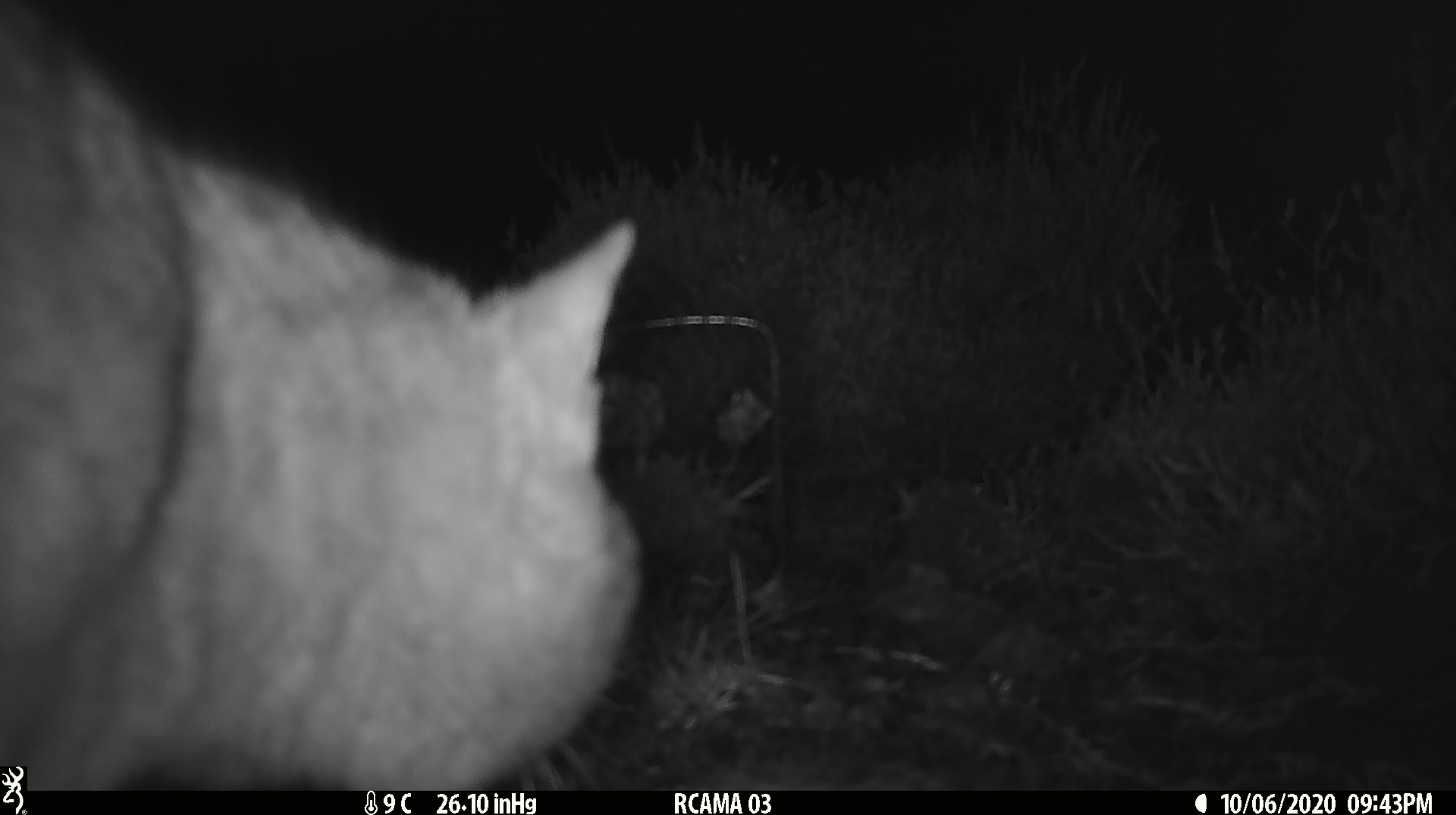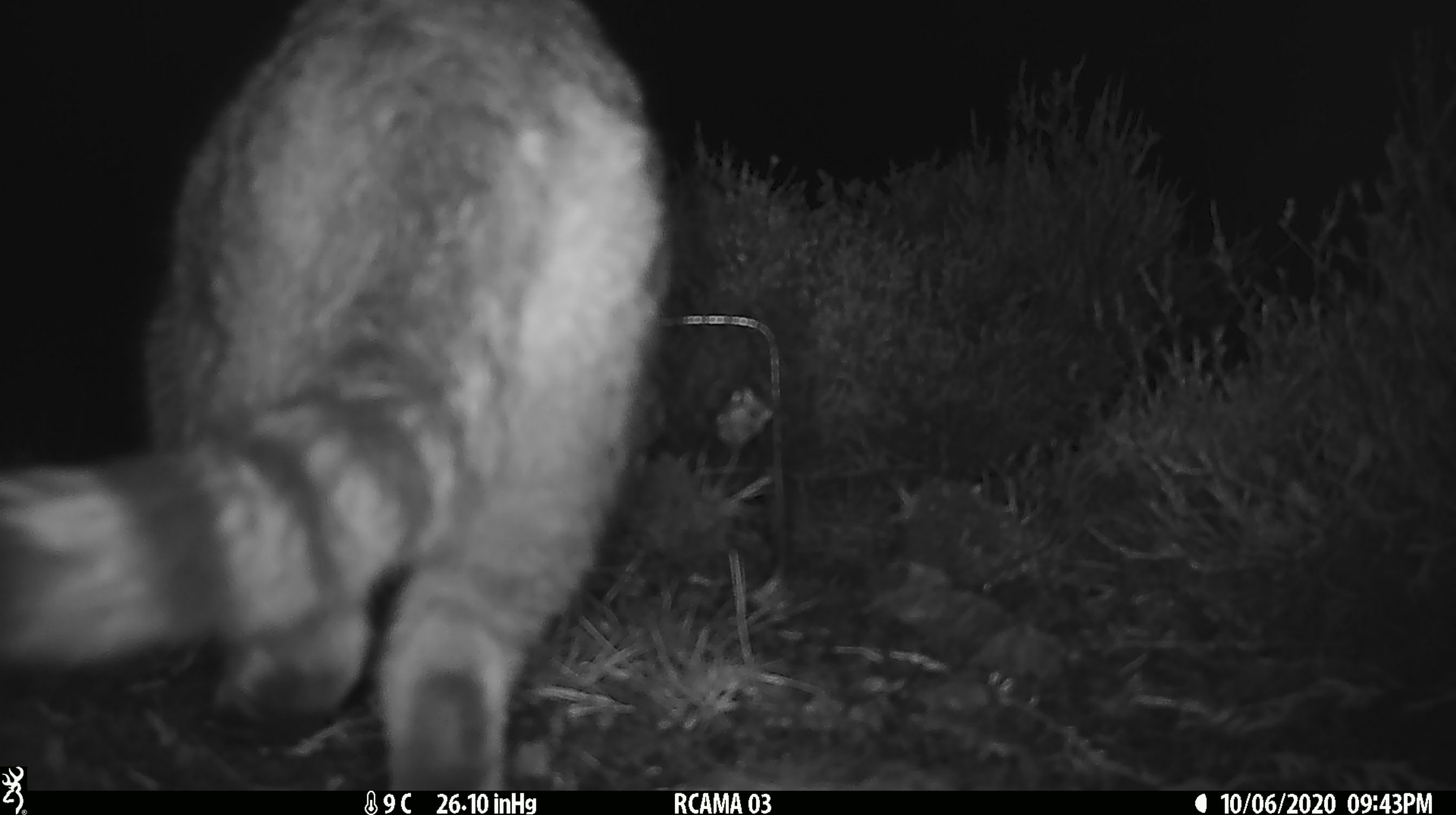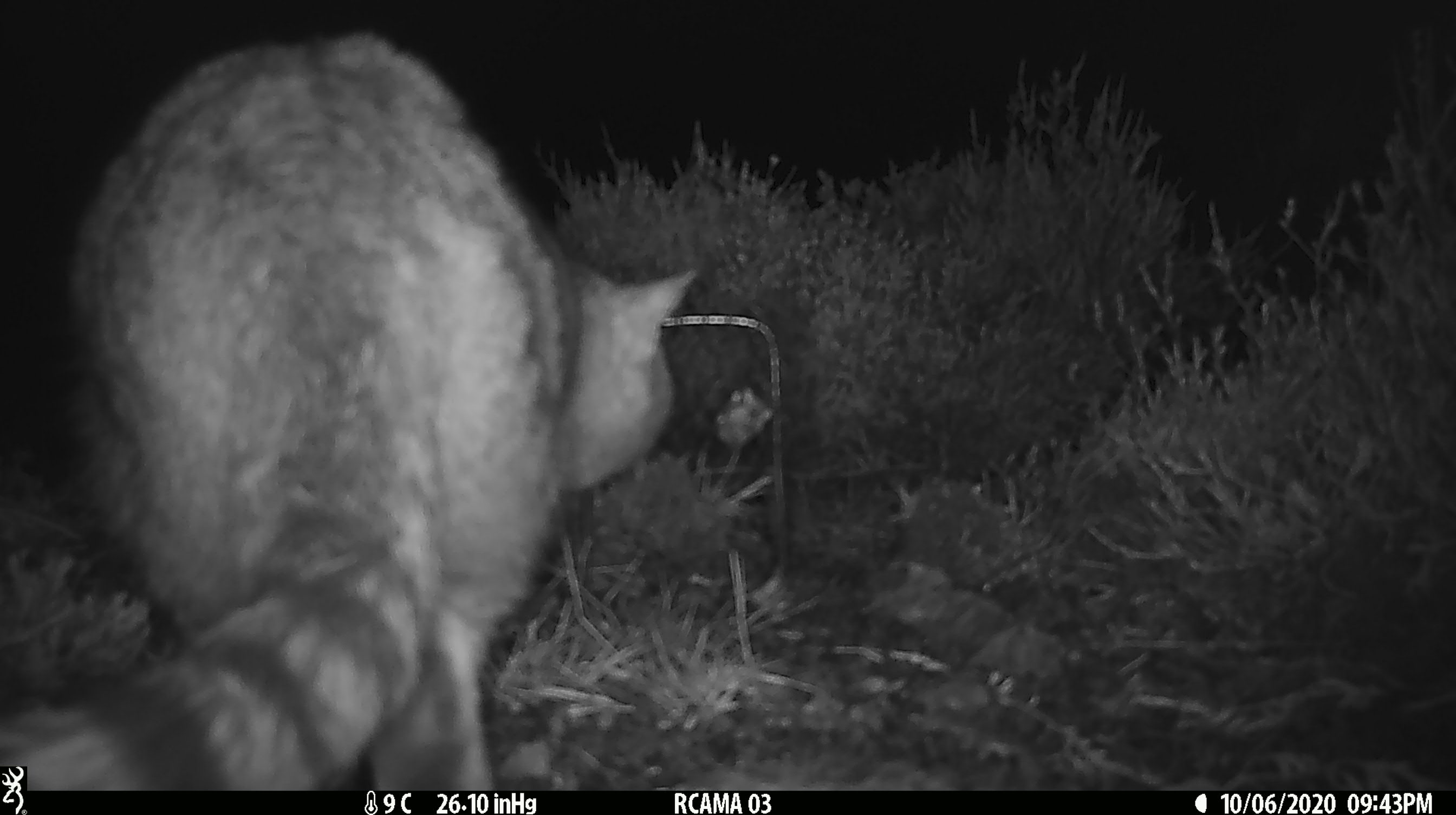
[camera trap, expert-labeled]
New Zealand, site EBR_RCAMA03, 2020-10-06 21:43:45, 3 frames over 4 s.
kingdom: Animalia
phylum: Chordata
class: Mammalia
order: Carnivora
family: Felidae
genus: Felis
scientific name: Felis catus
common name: domestic cat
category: cat